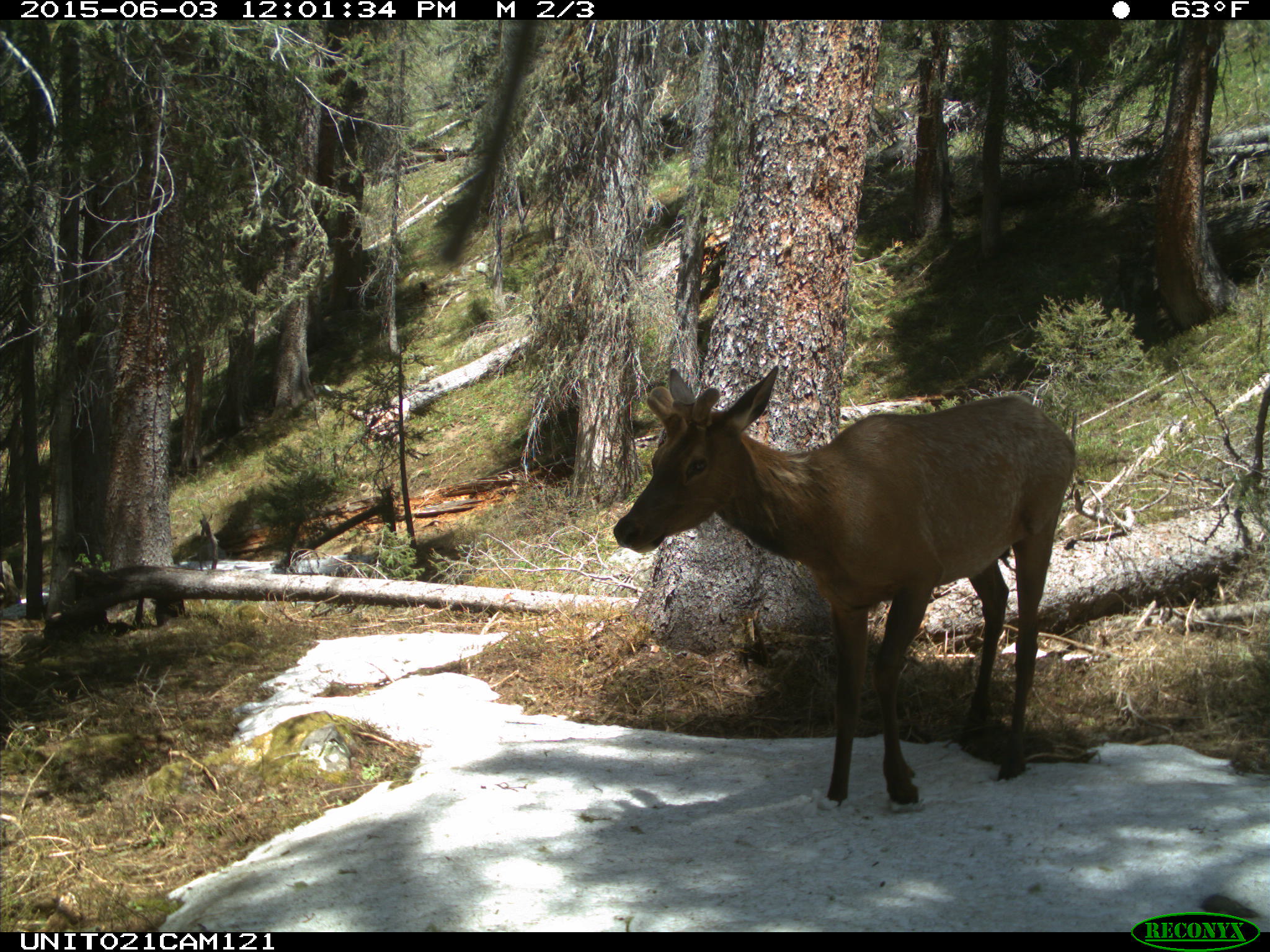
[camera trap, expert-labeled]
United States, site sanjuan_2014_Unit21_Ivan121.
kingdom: Animalia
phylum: Chordata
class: Mammalia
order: Artiodactyla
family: Cervidae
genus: Cervus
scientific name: Cervus elaphus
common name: red deer